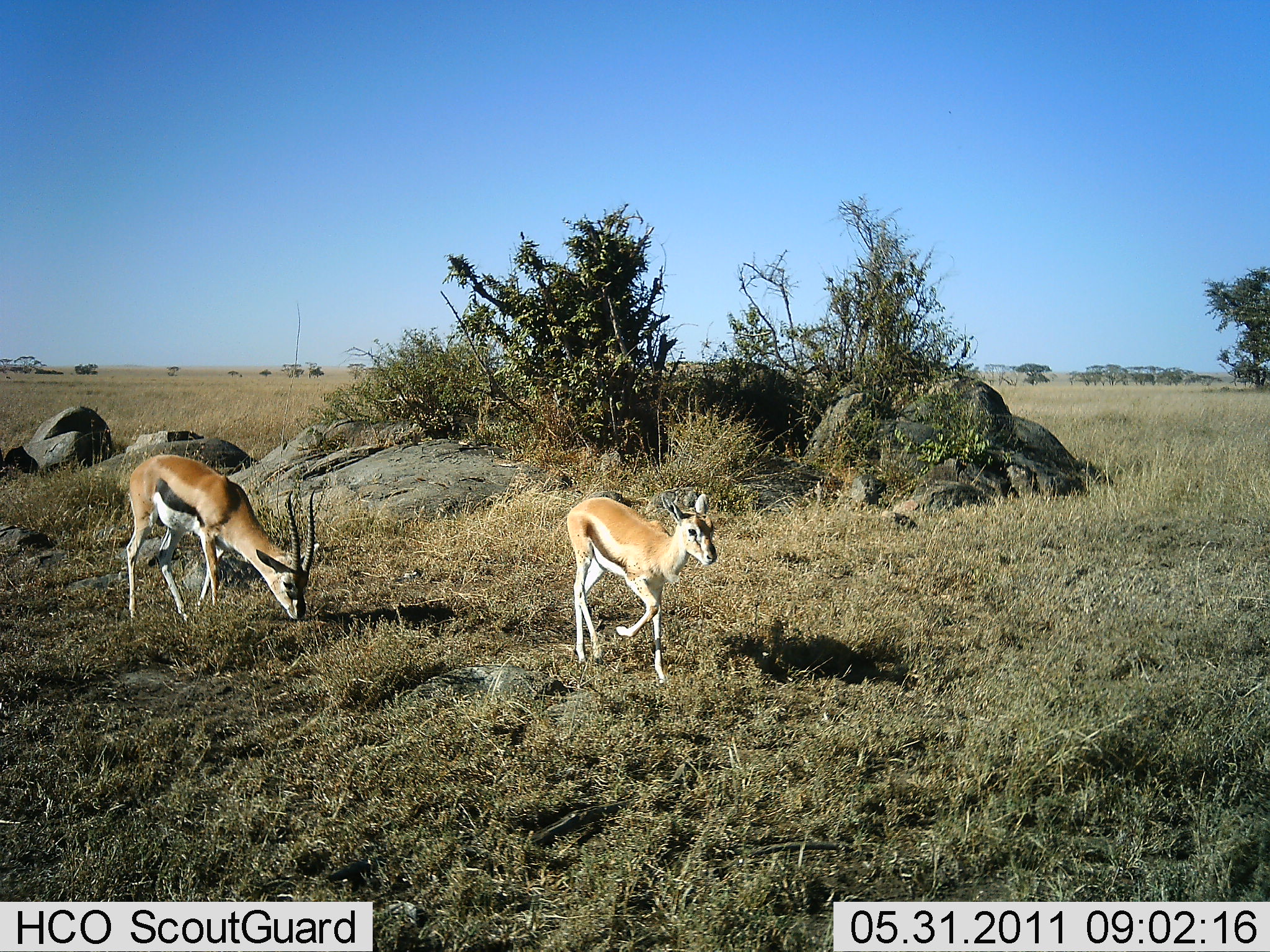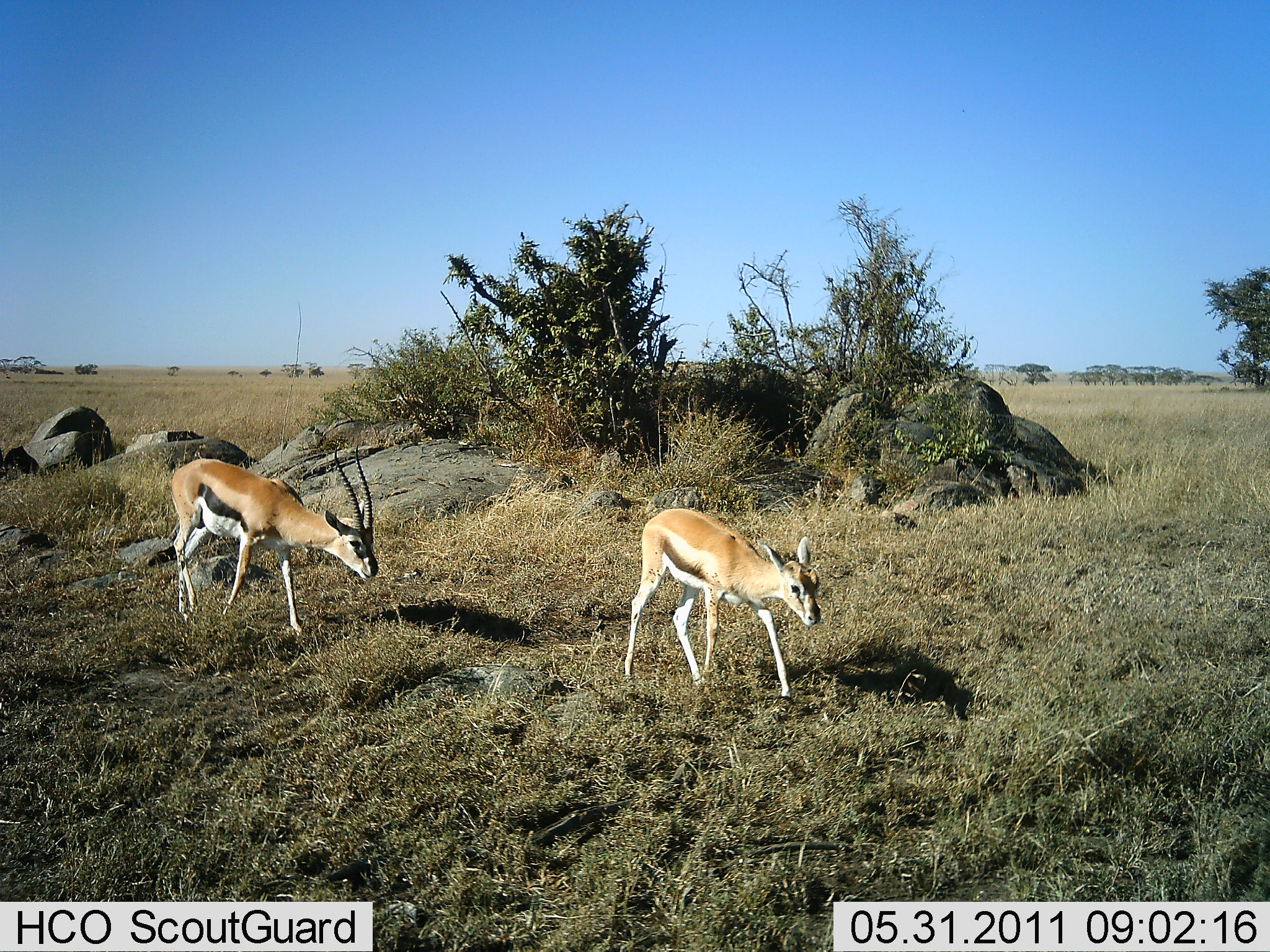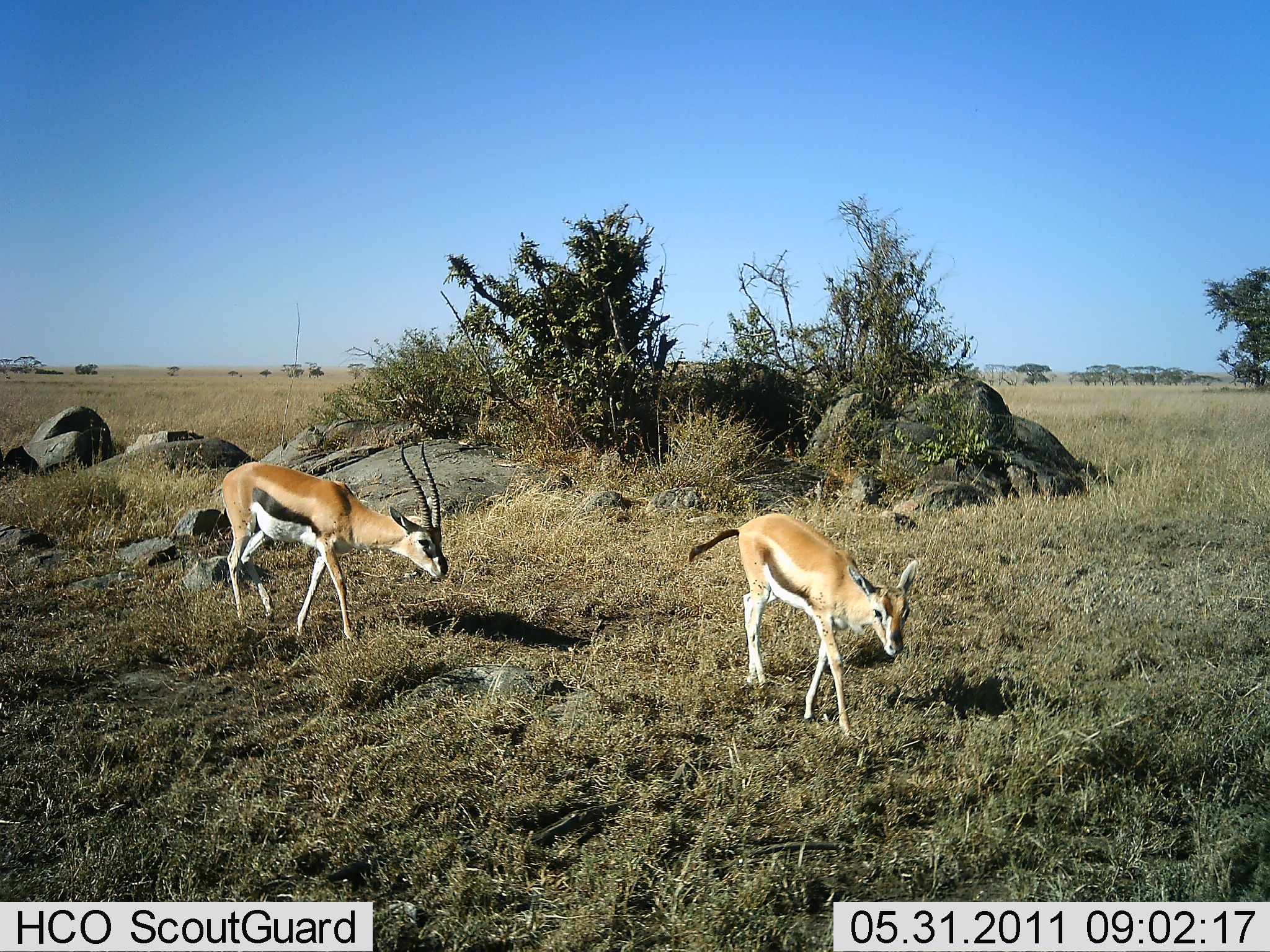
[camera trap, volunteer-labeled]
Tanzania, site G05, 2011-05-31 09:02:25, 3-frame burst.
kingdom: Animalia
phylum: Chordata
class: Mammalia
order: Artiodactyla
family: Bovidae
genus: Eudorcas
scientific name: Eudorcas thomsonii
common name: thomson's gazelle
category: gazellethomsons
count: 2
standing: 0%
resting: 0%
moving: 93%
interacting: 0%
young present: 29%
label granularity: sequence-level